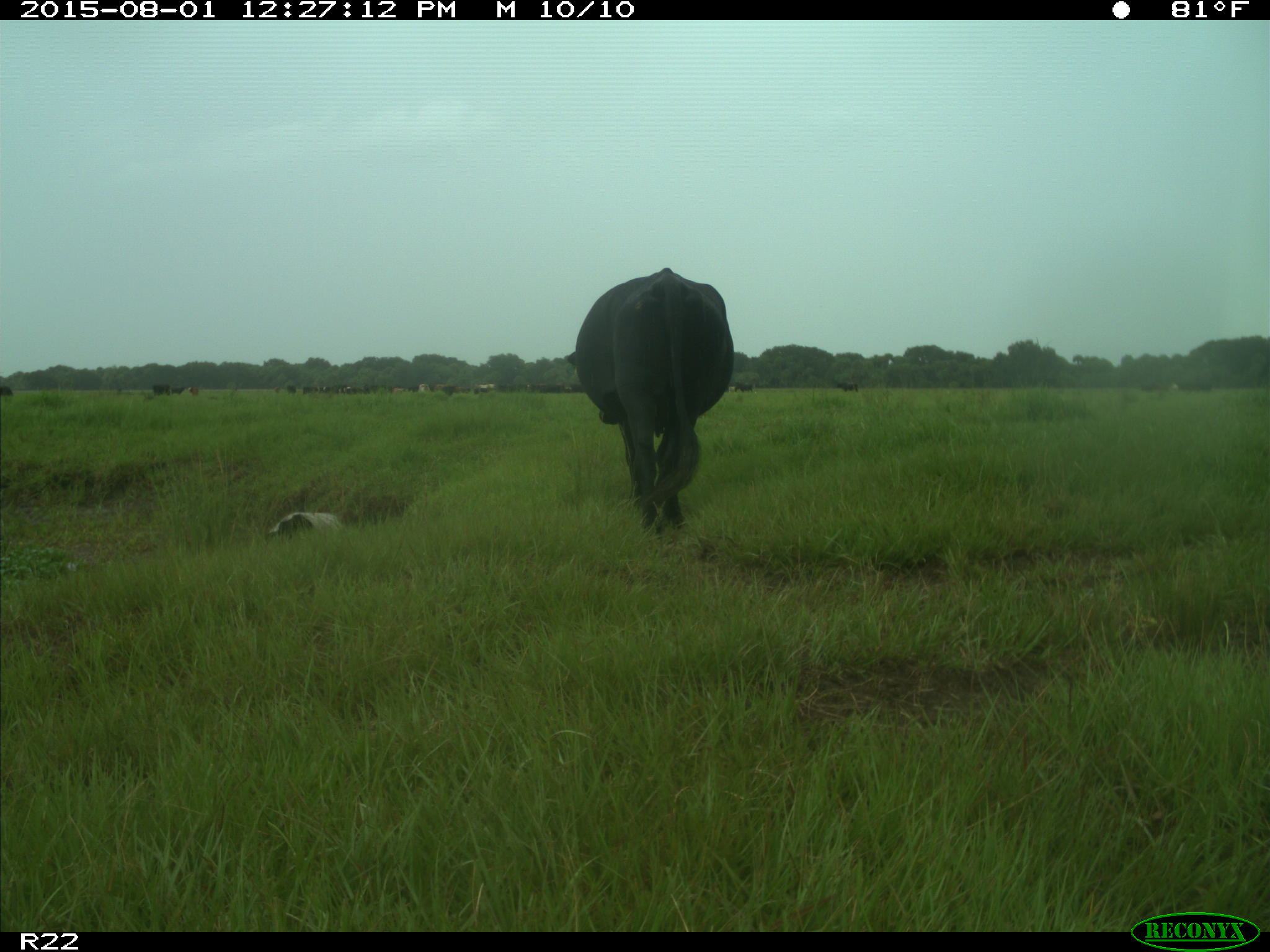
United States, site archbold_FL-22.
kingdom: Animalia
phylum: Chordata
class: Mammalia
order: Artiodactyla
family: Bovidae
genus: Bos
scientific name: Bos taurus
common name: domestic cow